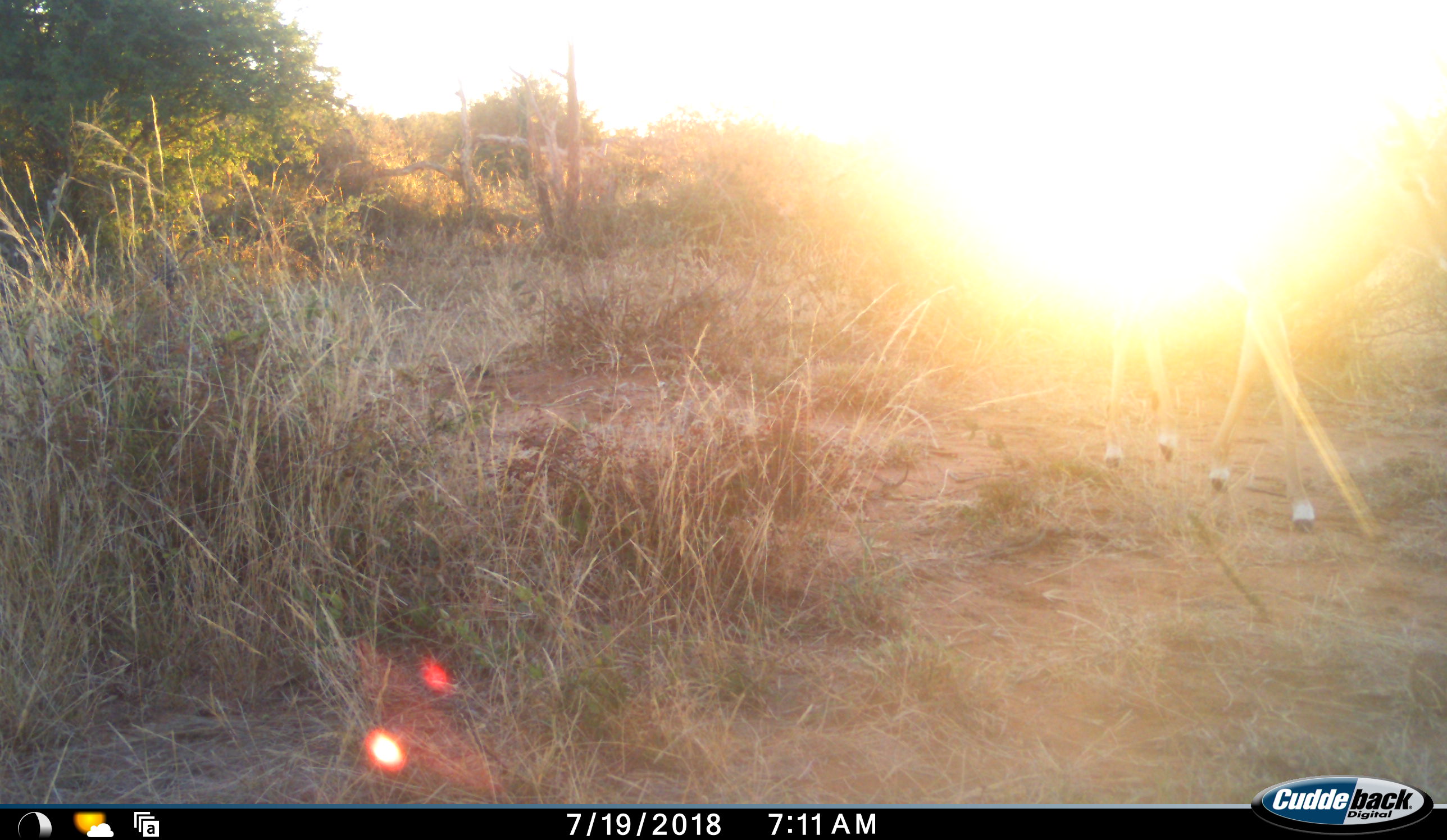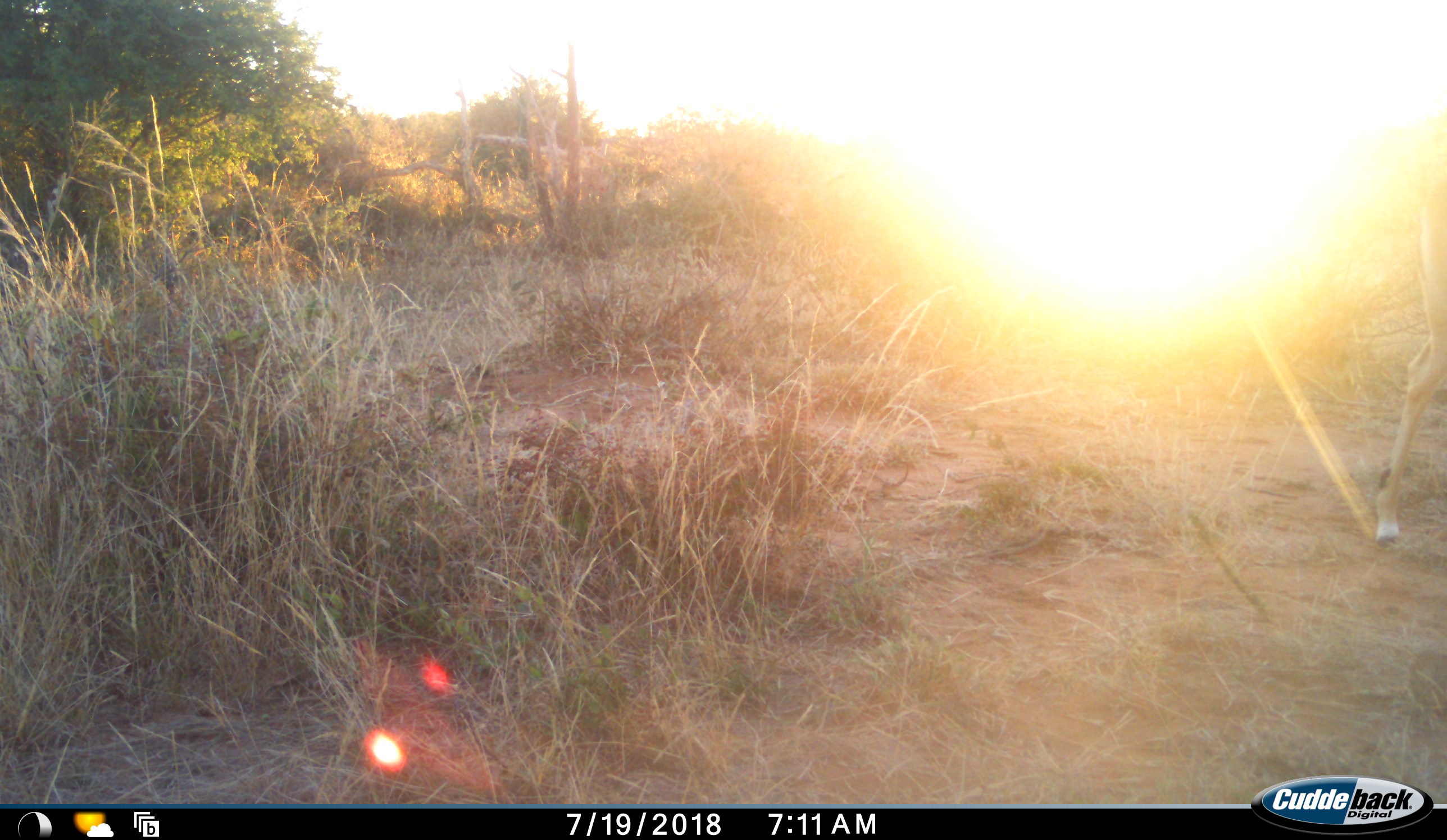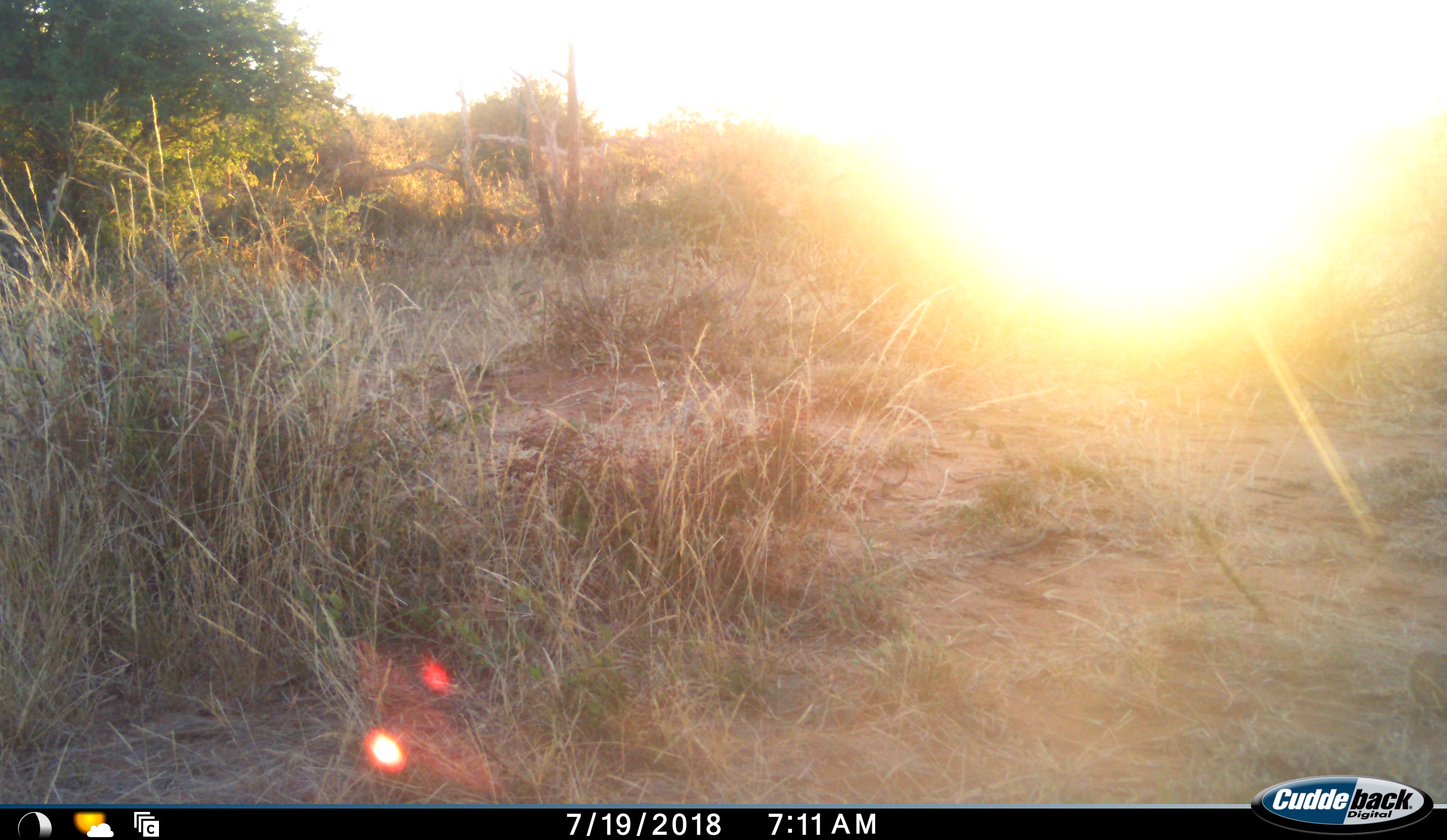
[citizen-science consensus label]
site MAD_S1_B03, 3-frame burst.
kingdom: Animalia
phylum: Chordata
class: Mammalia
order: Artiodactyla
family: Bovidae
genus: Aepyceros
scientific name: Aepyceros melampus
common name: impala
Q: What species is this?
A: Impala (Aepyceros melampus).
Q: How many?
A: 1.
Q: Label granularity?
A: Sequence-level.